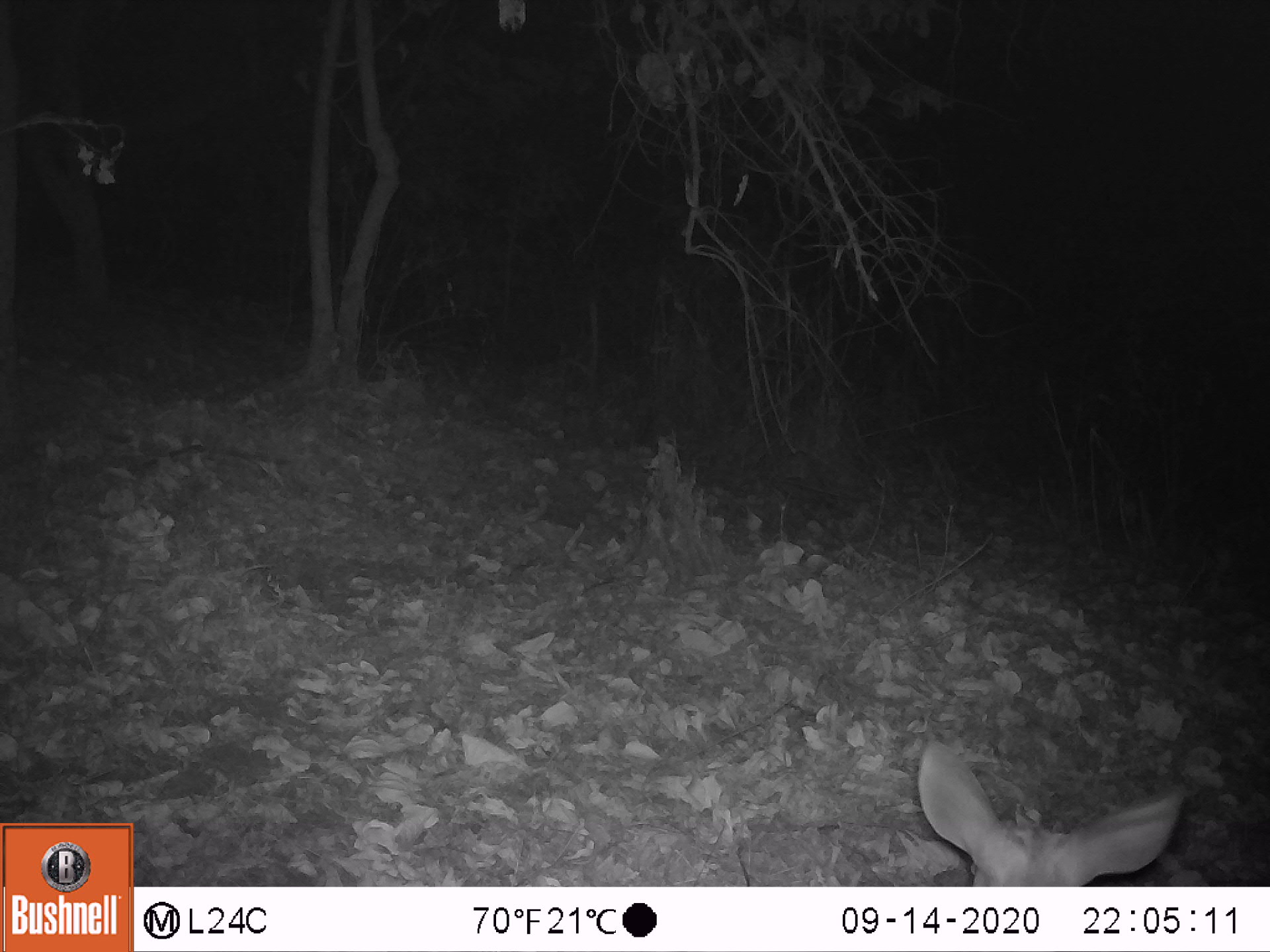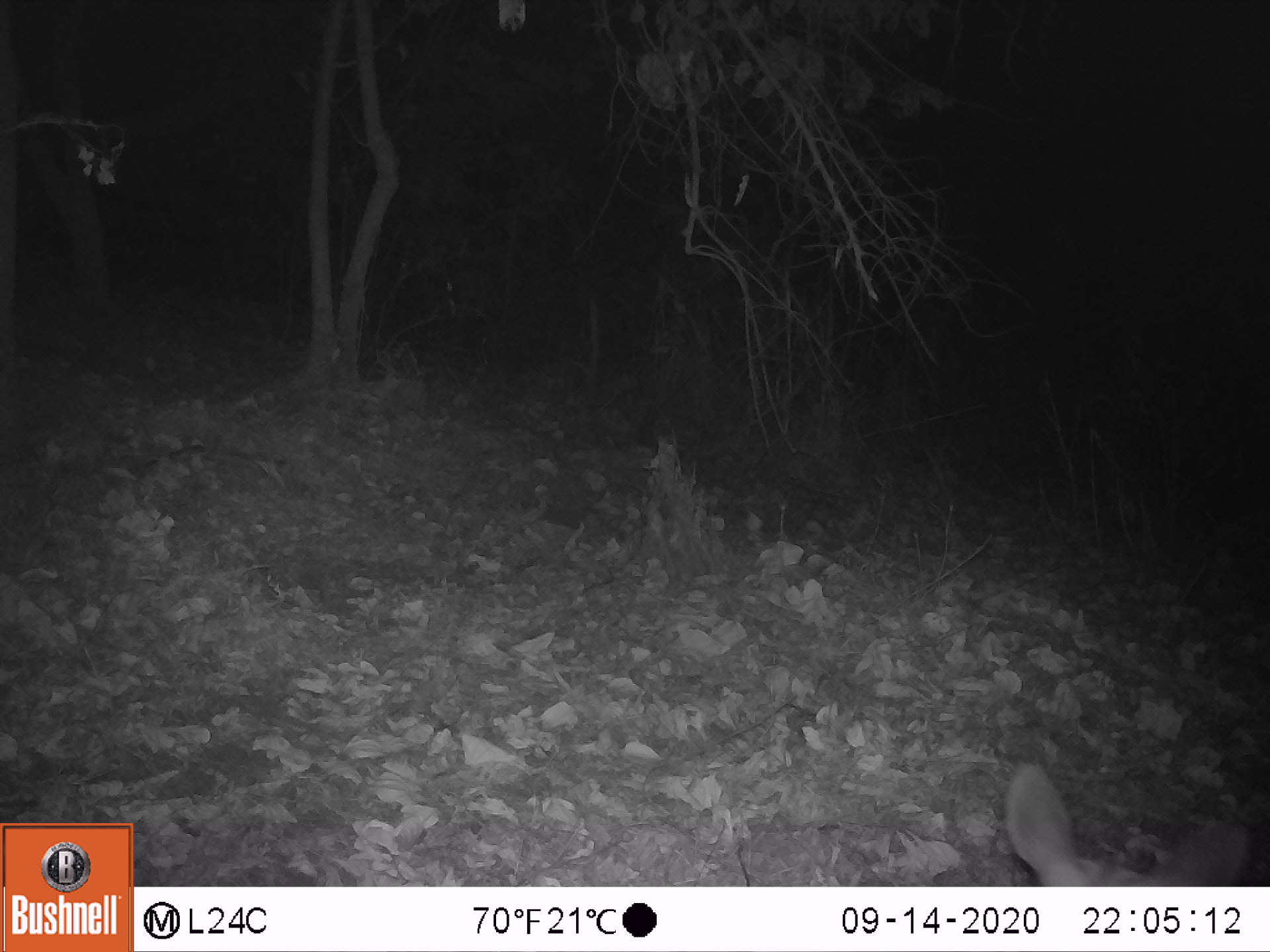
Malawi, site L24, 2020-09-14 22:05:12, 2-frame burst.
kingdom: Animalia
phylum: Chordata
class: Mammalia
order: Artiodactyla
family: Bovidae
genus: Tragelaphus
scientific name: Tragelaphus sylvaticus sylvaticus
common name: cape bushbuck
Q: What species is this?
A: Cape bushbuck (Tragelaphus sylvaticus sylvaticus).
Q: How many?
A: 1.